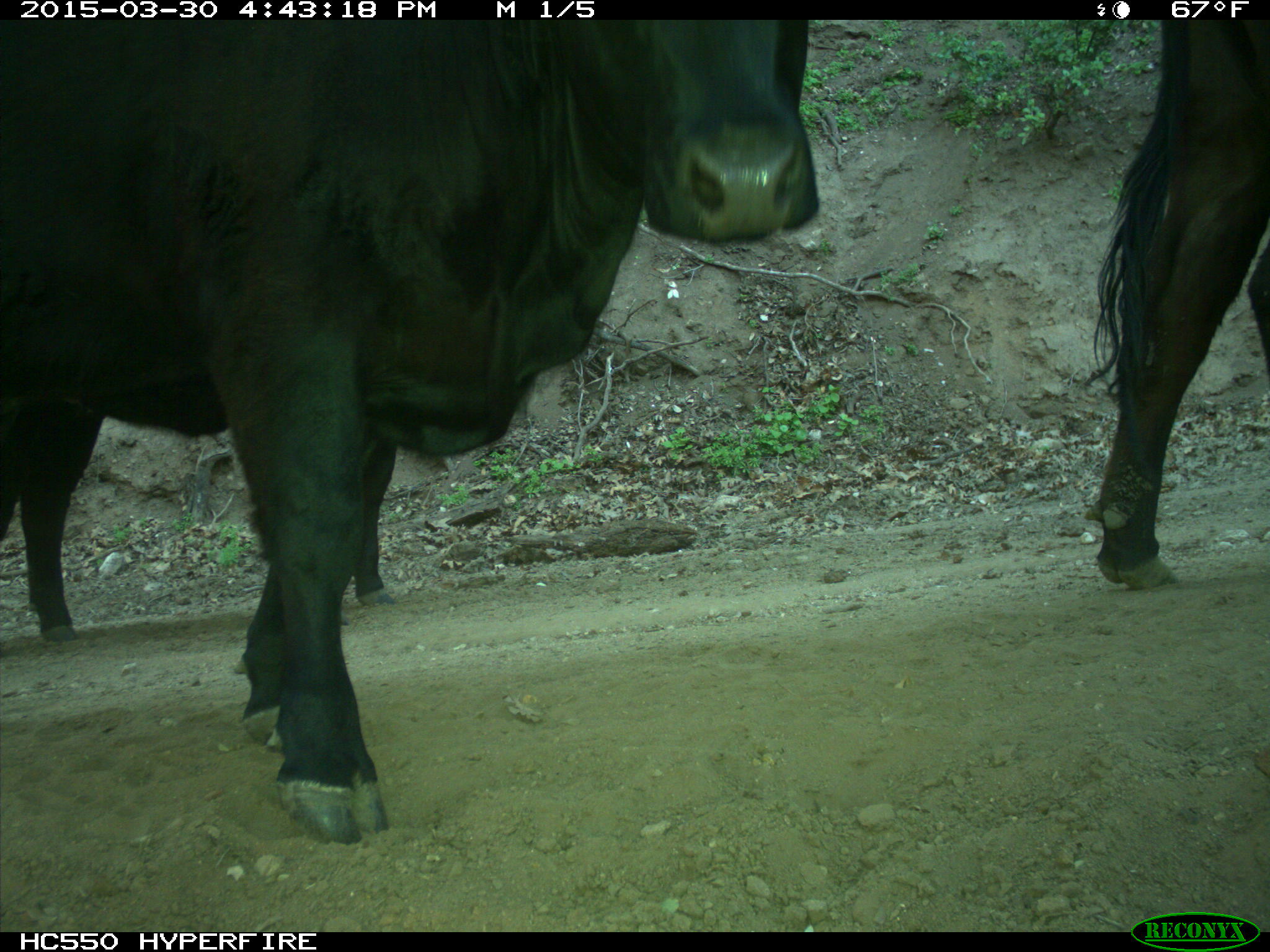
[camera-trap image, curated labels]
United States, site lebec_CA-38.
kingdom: Animalia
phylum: Chordata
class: Mammalia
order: Artiodactyla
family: Bovidae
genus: Bos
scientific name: Bos taurus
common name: domestic cow